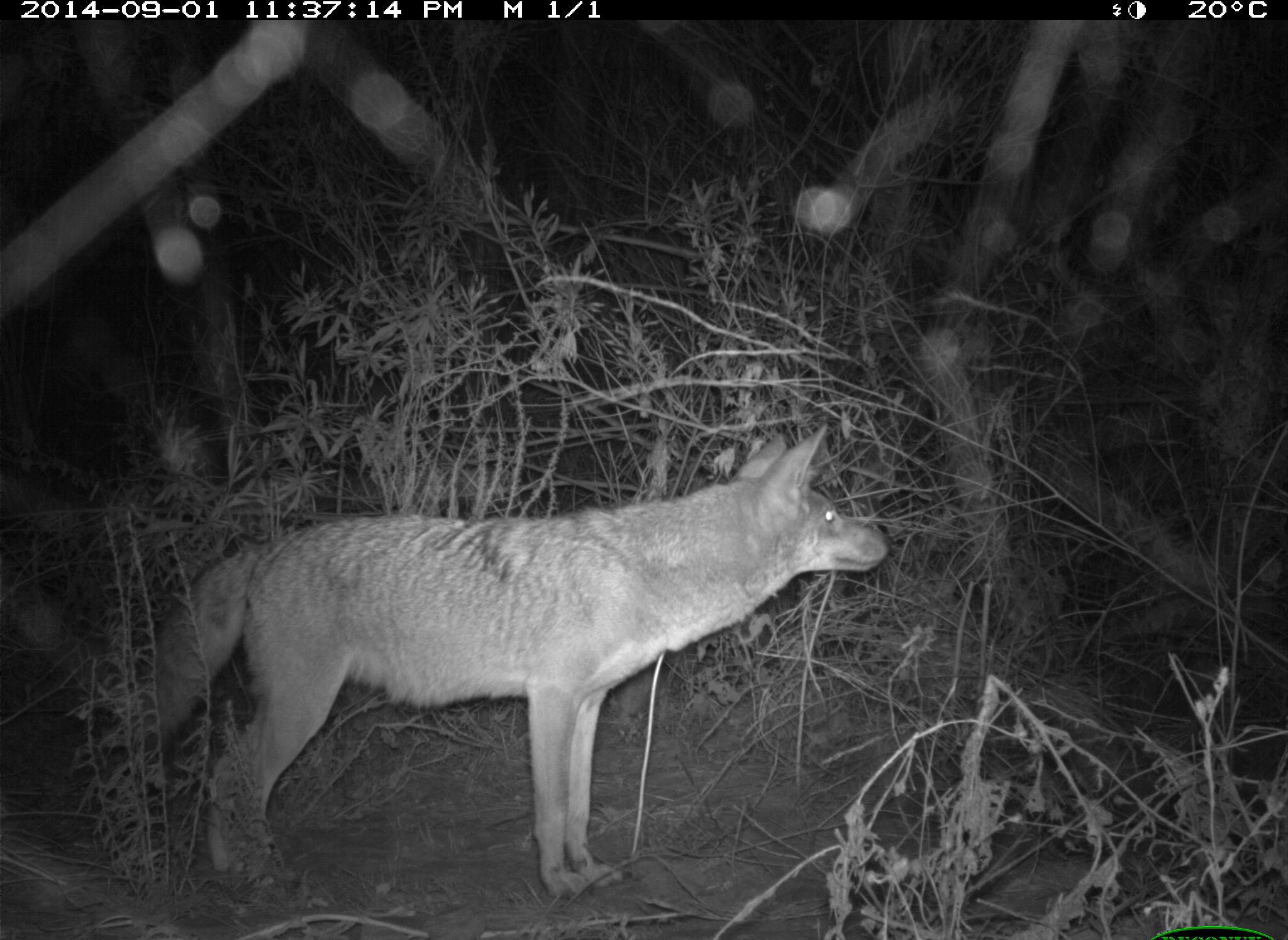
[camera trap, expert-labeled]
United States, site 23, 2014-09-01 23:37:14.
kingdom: Animalia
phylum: Chordata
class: Mammalia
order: Carnivora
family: Canidae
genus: Canis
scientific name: Canis latrans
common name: coyote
Coyote (Canis latrans).